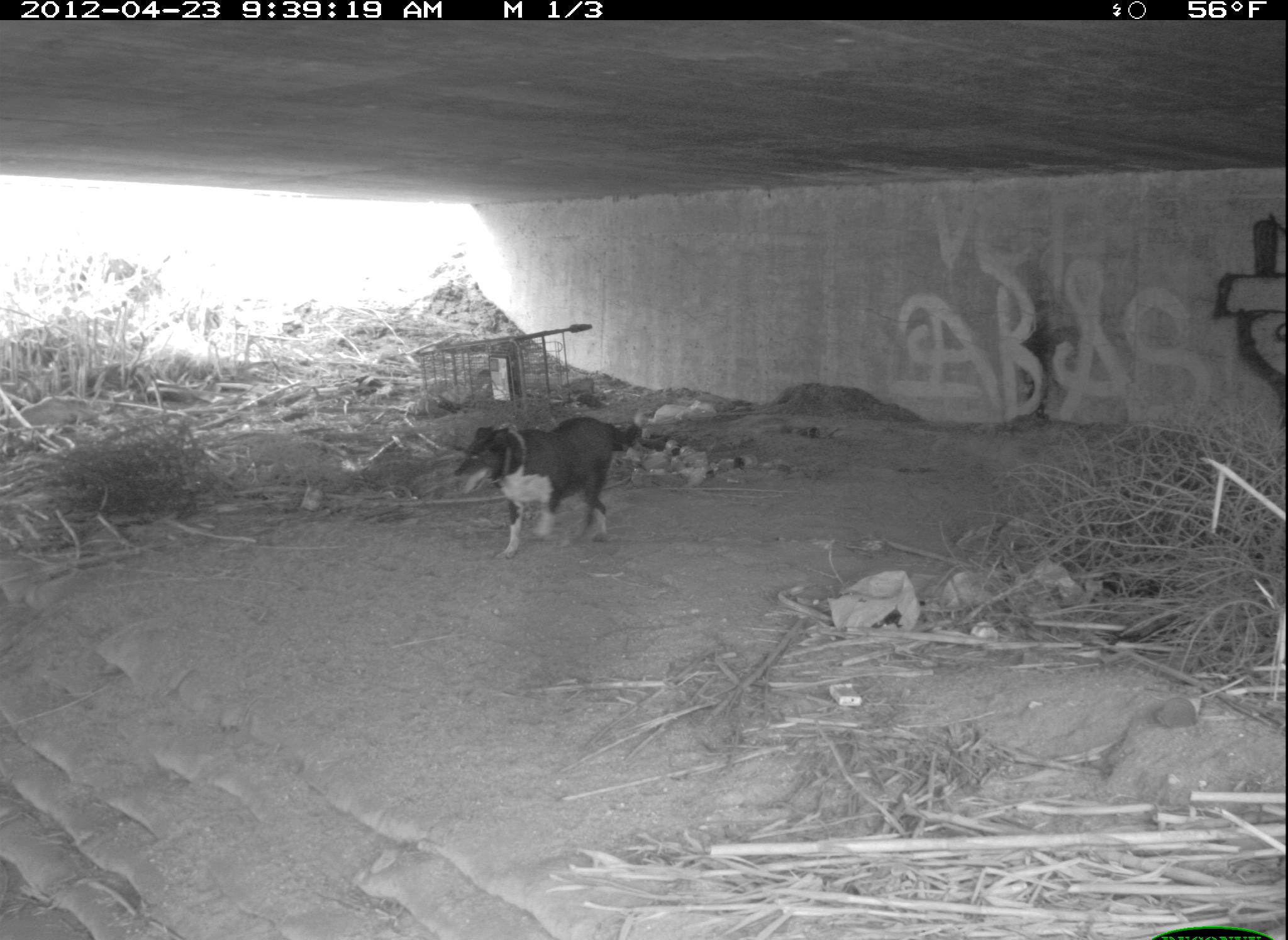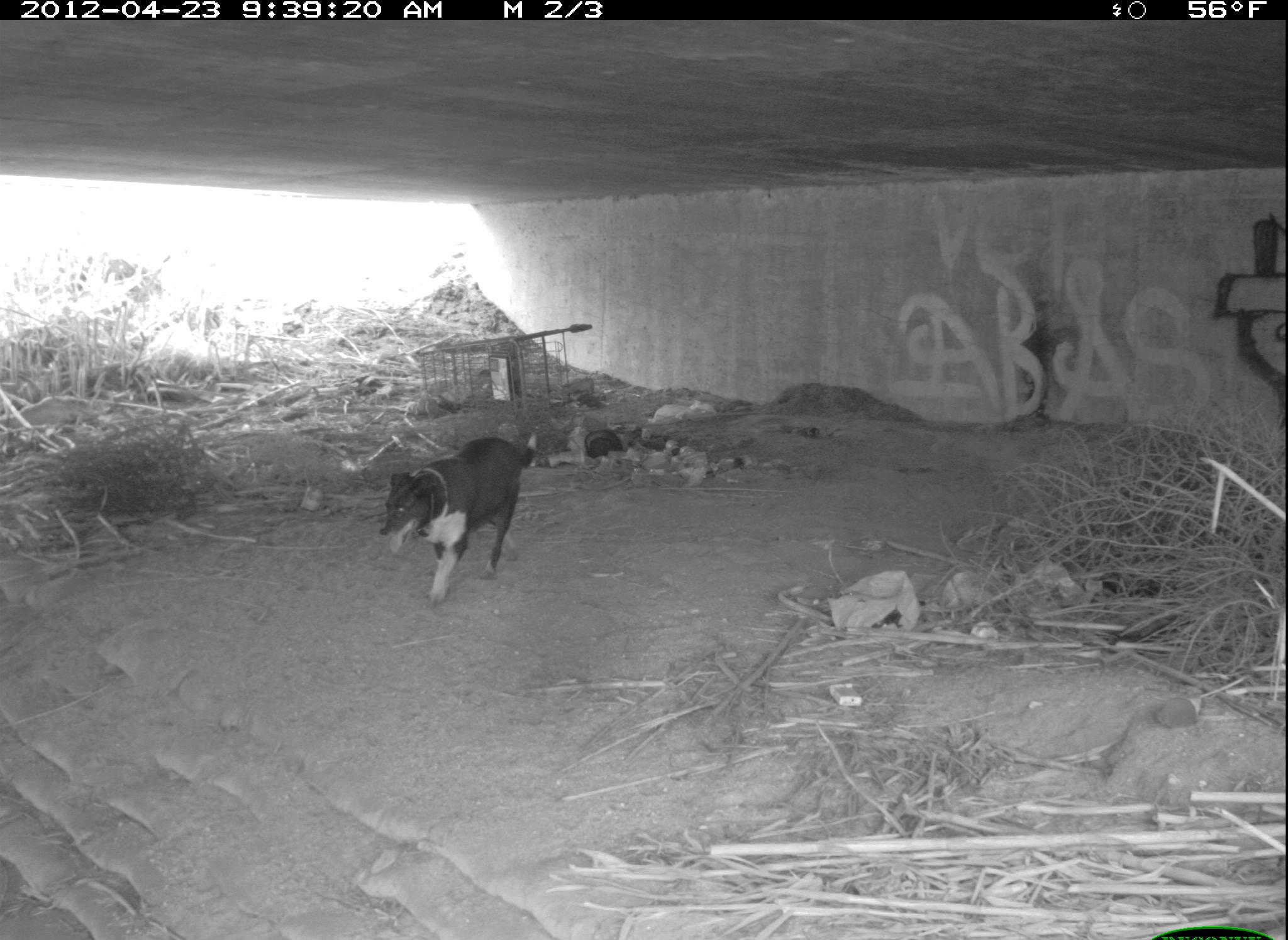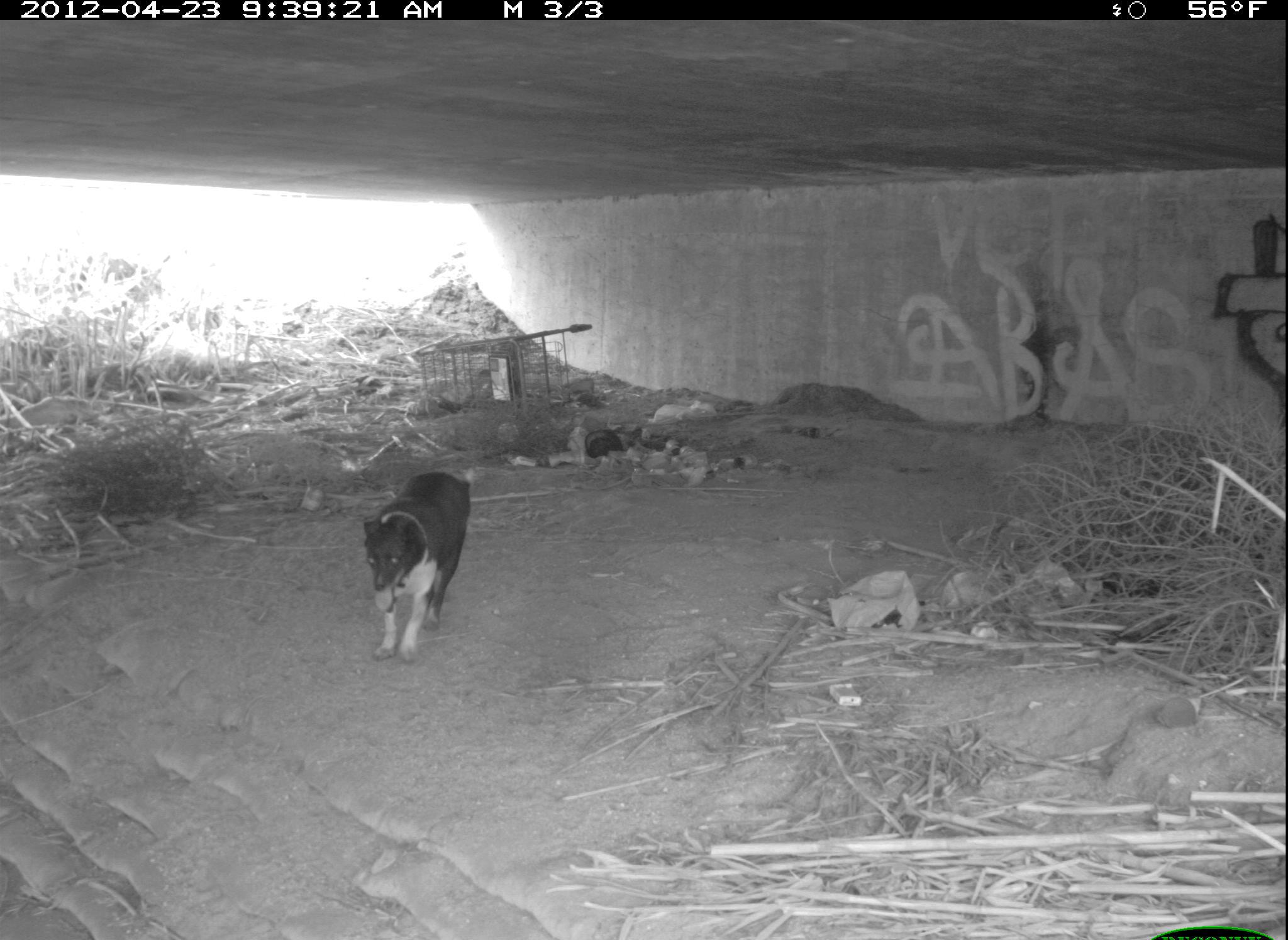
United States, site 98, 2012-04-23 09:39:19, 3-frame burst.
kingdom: Animalia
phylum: Chordata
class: Mammalia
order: Carnivora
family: Canidae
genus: Canis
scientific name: Canis familiaris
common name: domestic dog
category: dog